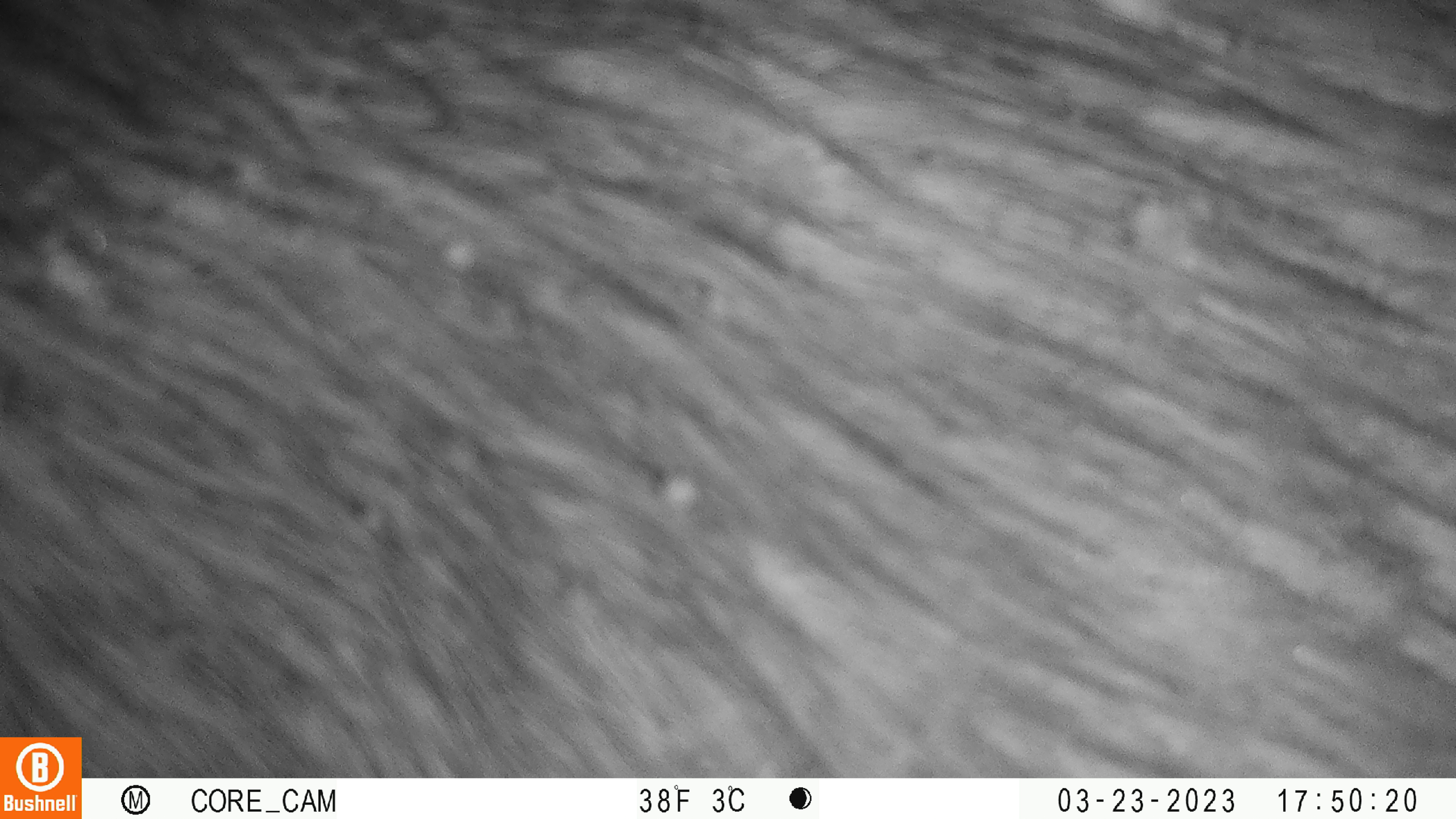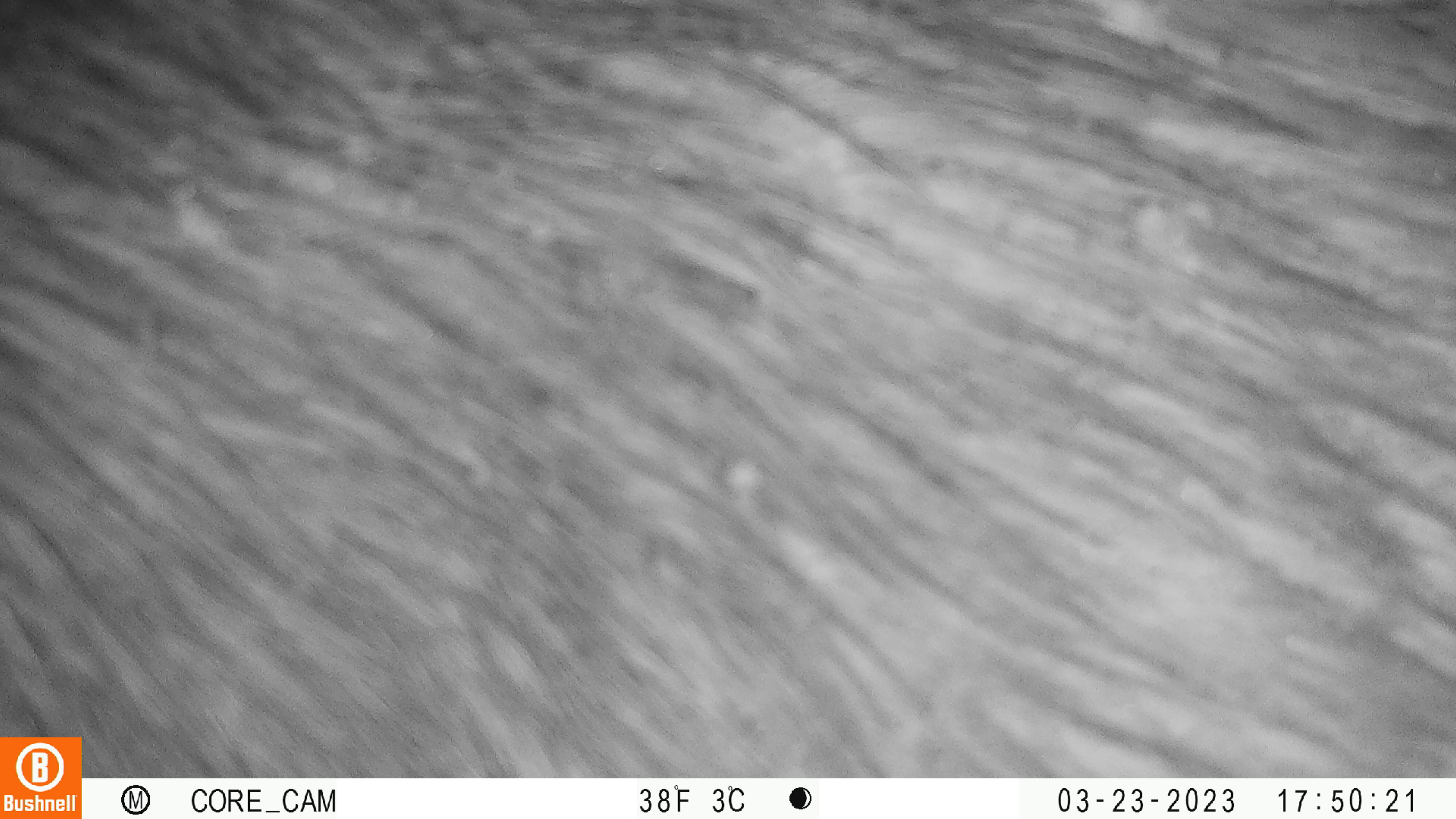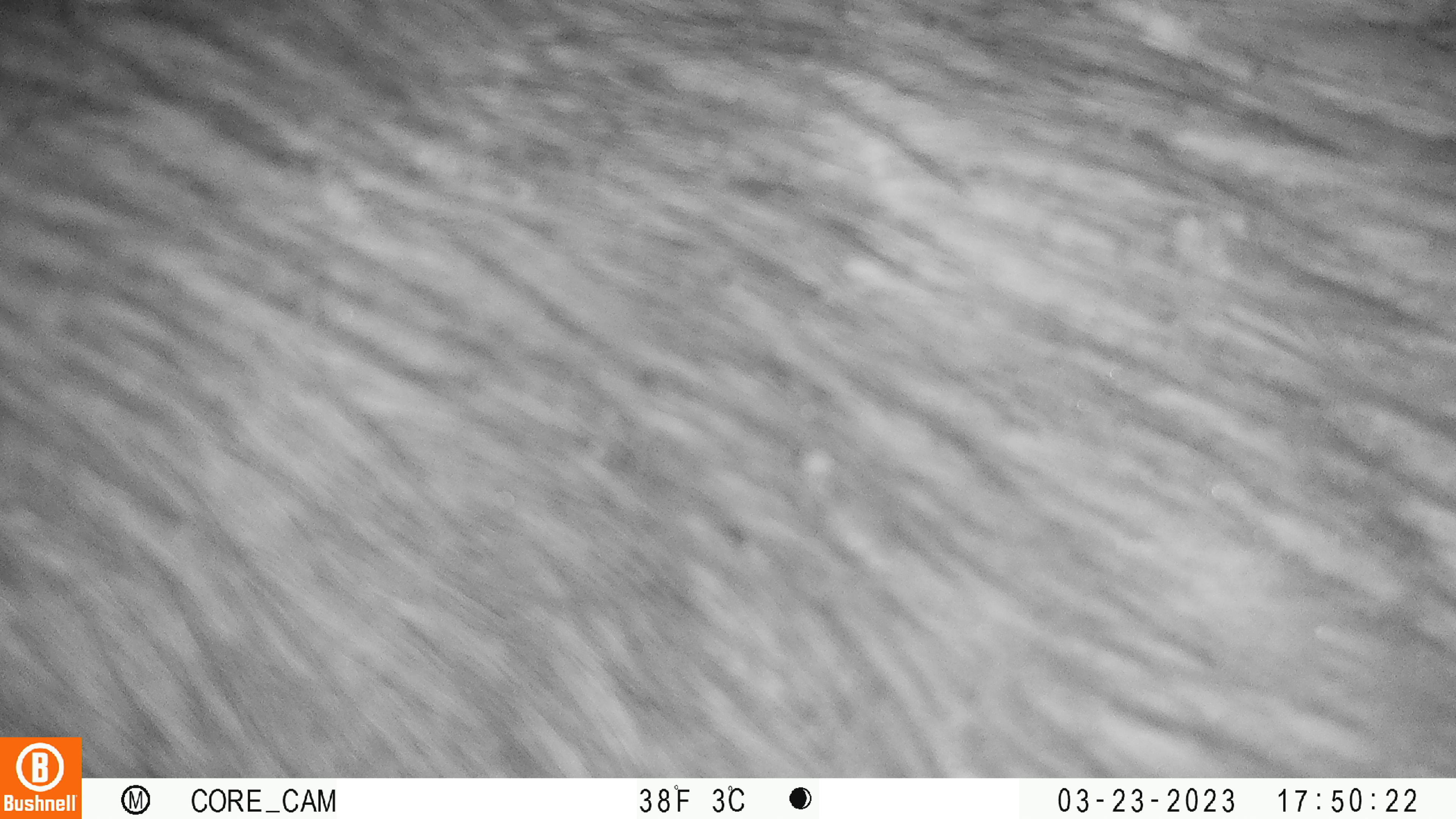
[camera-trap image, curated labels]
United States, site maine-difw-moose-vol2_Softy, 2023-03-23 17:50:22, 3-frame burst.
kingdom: Animalia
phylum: Chordata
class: Mammalia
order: Artiodactyla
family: Cervidae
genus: Alces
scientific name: Alces alces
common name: moose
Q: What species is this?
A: Moose (Alces alces).